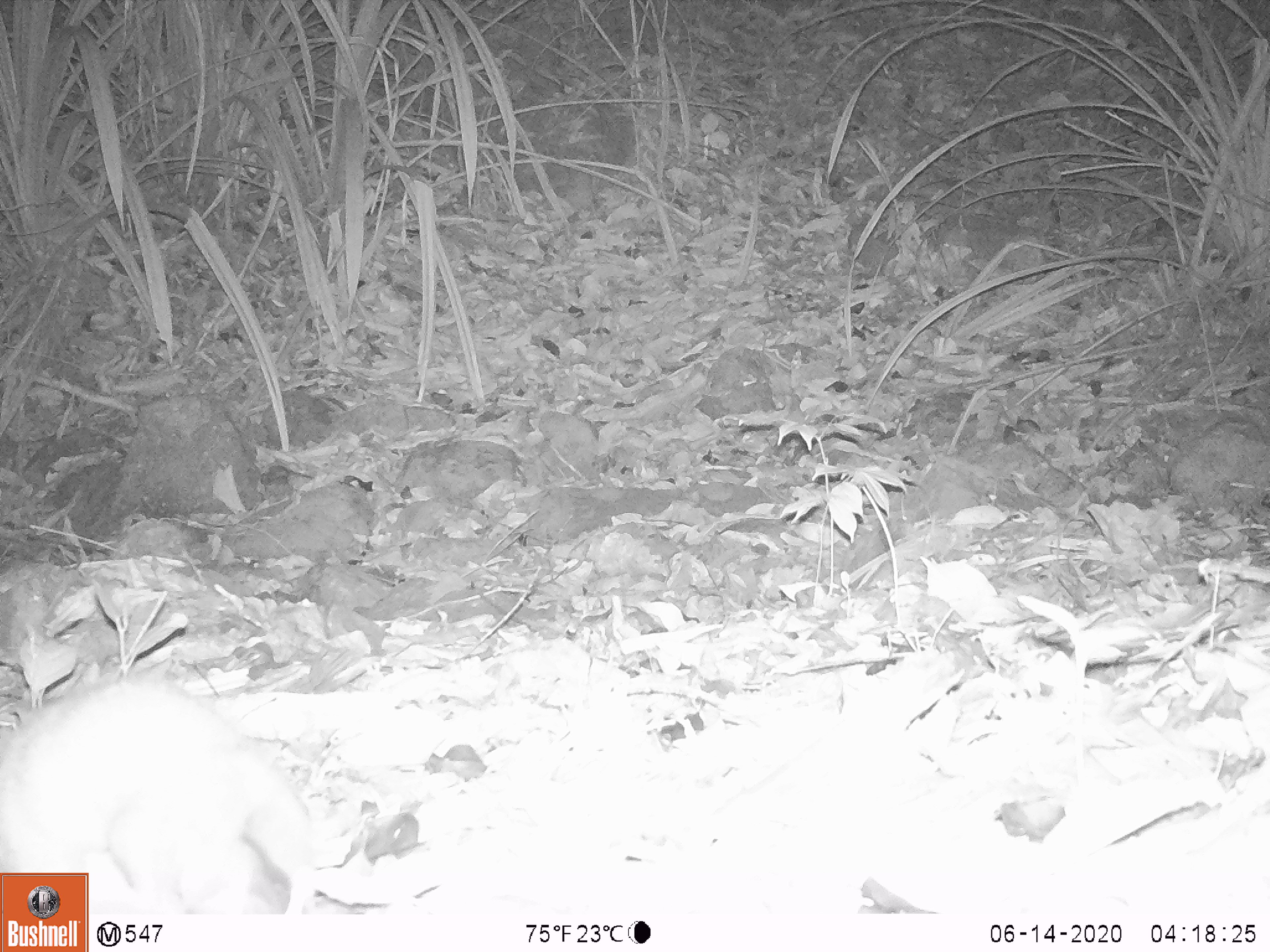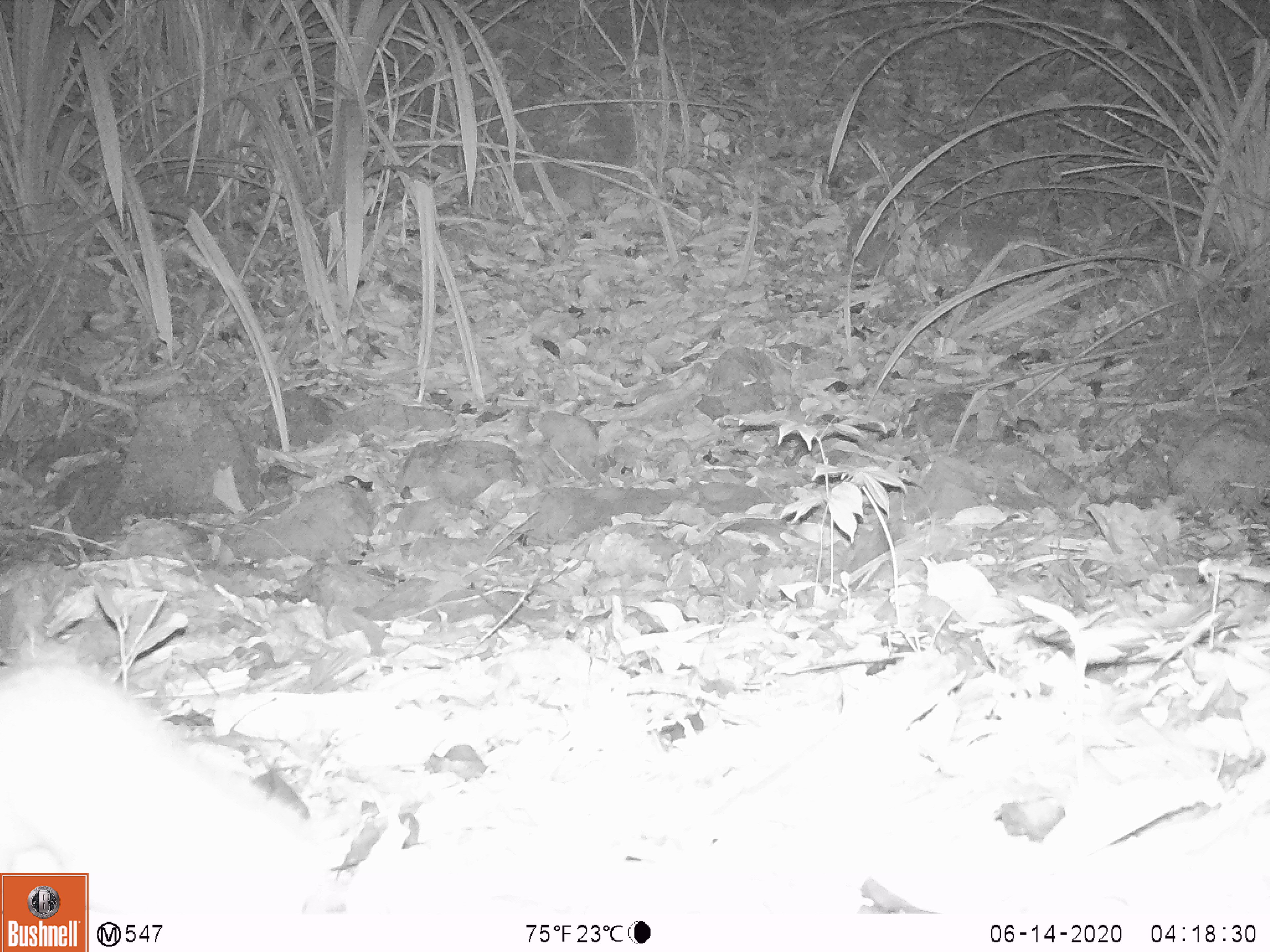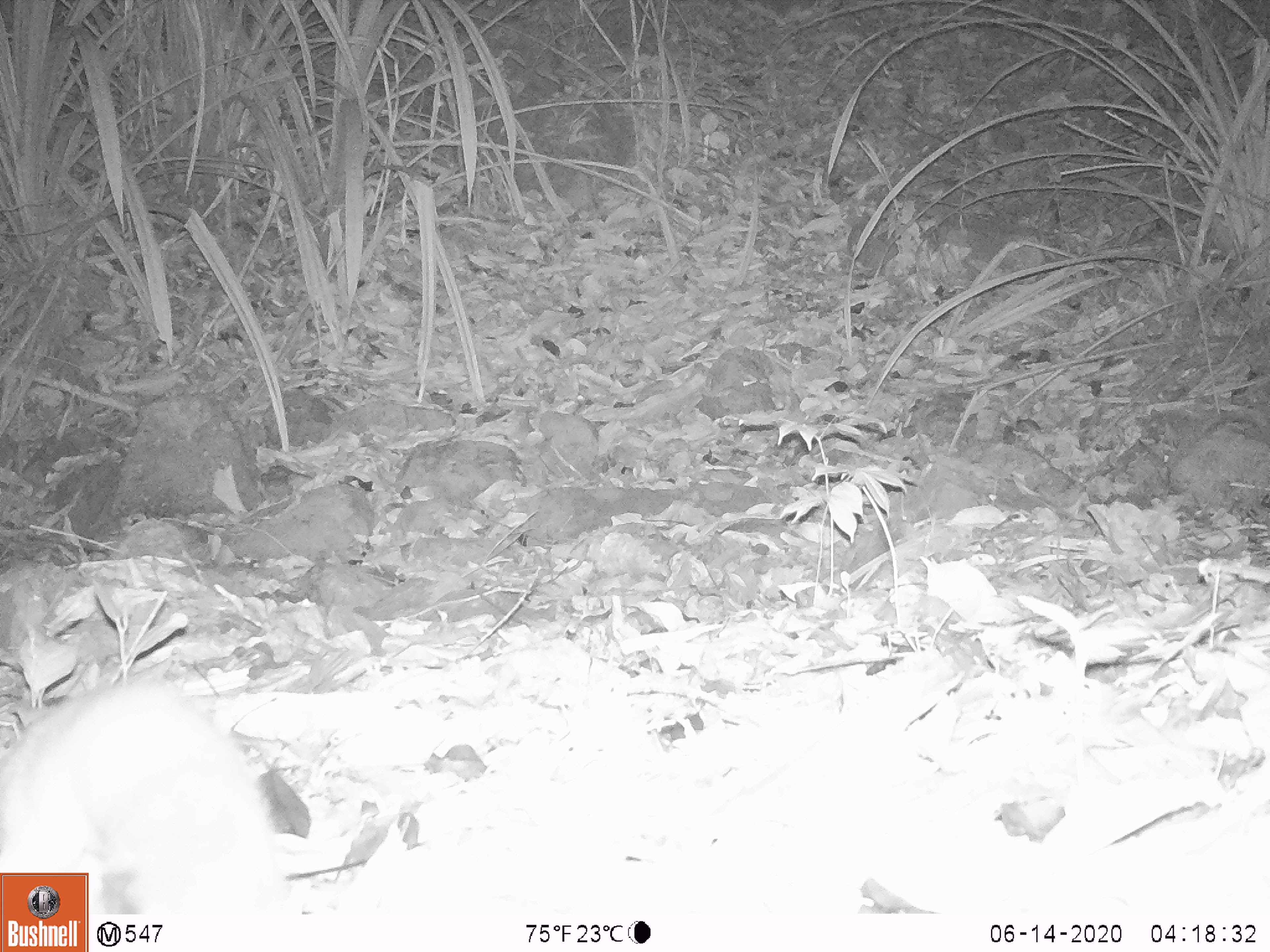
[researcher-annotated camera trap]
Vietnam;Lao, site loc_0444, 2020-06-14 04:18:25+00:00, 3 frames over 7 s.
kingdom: Animalia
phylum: Chordata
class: Mammalia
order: Carnivora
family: Mustelidae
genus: Melogale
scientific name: Melogale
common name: ferret badger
Ferret badger (Melogale). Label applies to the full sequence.